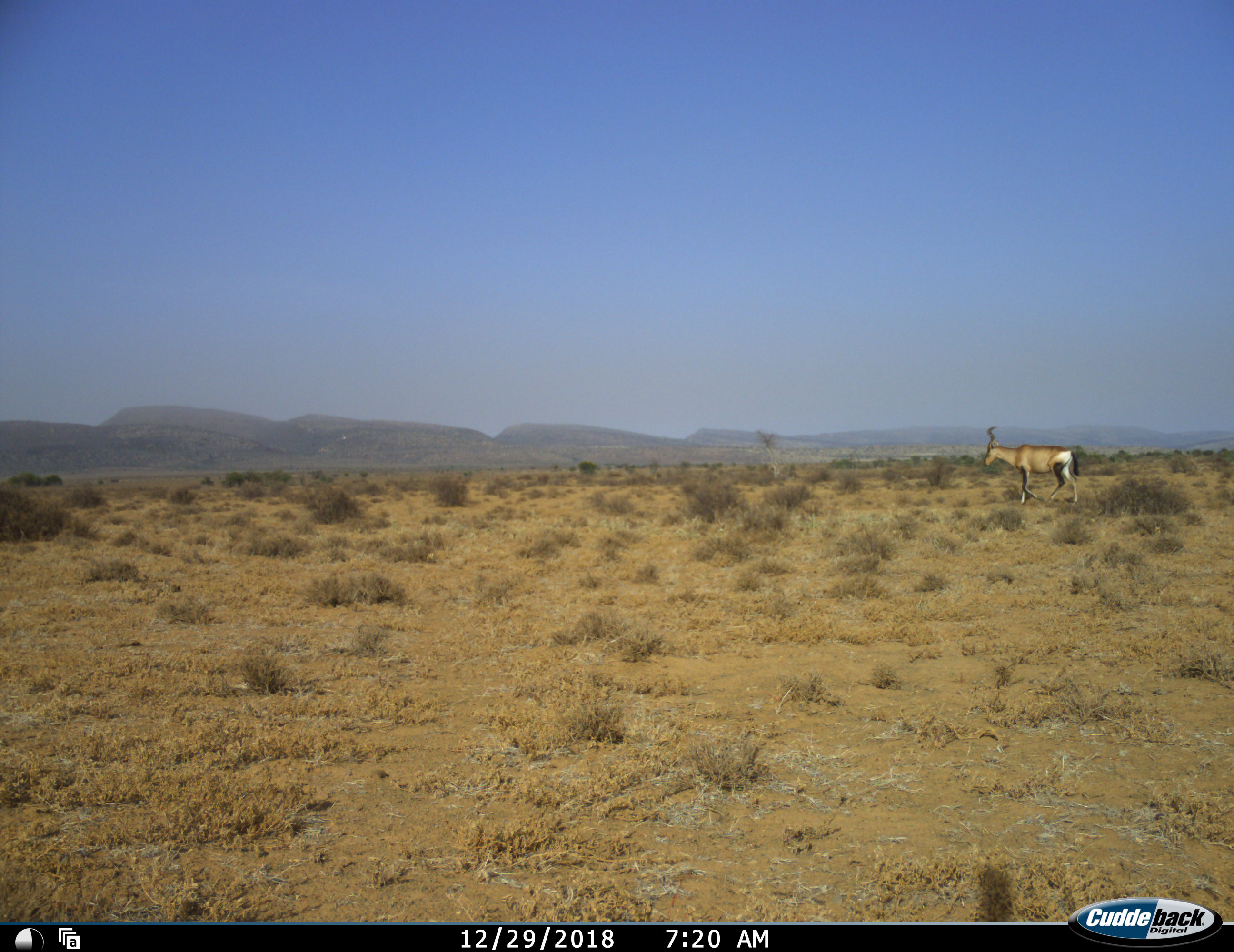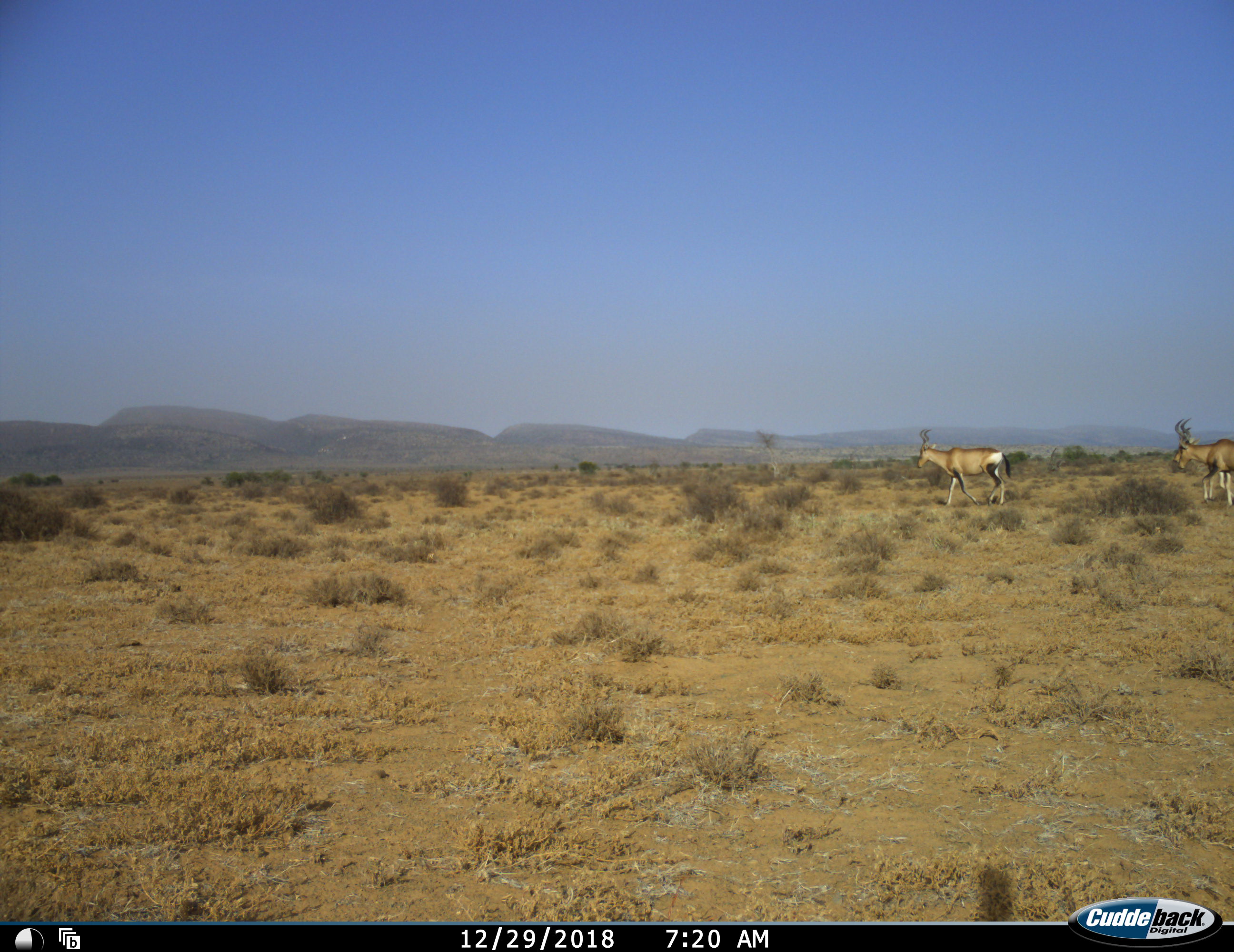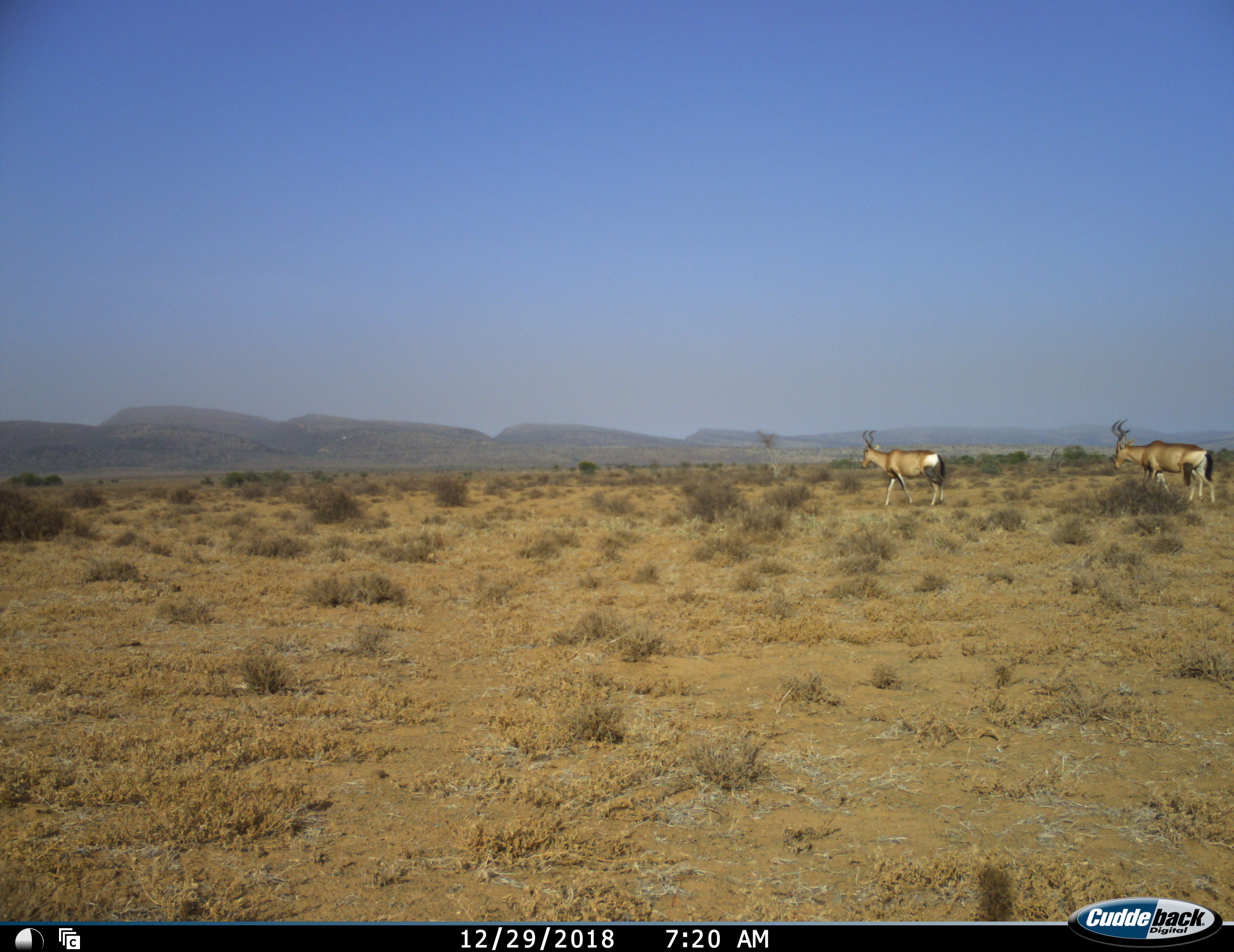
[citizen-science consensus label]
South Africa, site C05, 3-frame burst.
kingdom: Animalia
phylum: Chordata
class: Mammalia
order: Artiodactyla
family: Bovidae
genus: Alcelaphus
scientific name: Alcelaphus buselaphus caama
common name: red hartebeest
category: hartebeestred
Hartebeestred (red hartebeest) (Alcelaphus buselaphus caama), count 3. Behavior (volunteer vote fractions): standing 0%, resting 0%, moving 100%, interacting 0%. Young present (vote fraction): 14%. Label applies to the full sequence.